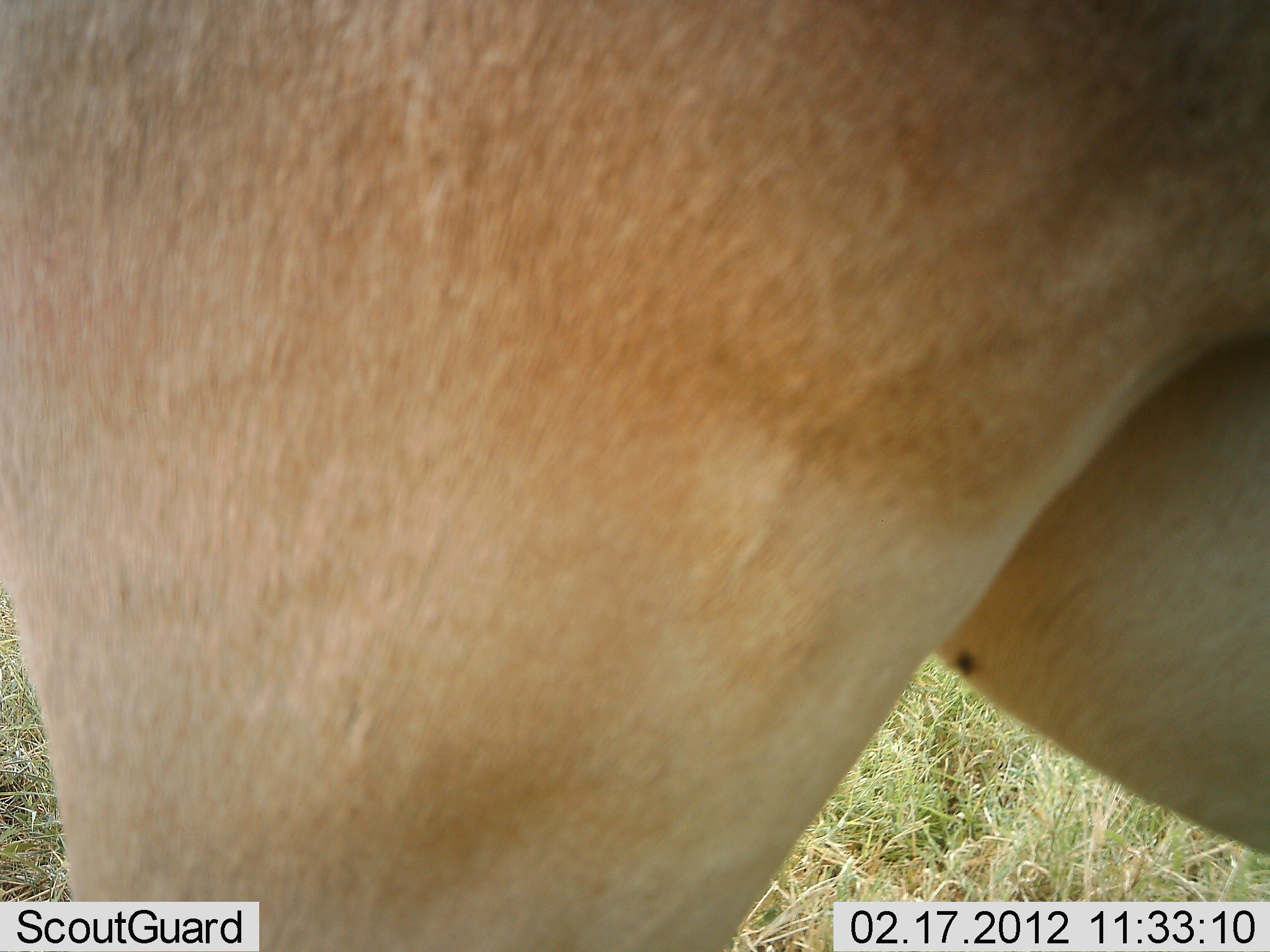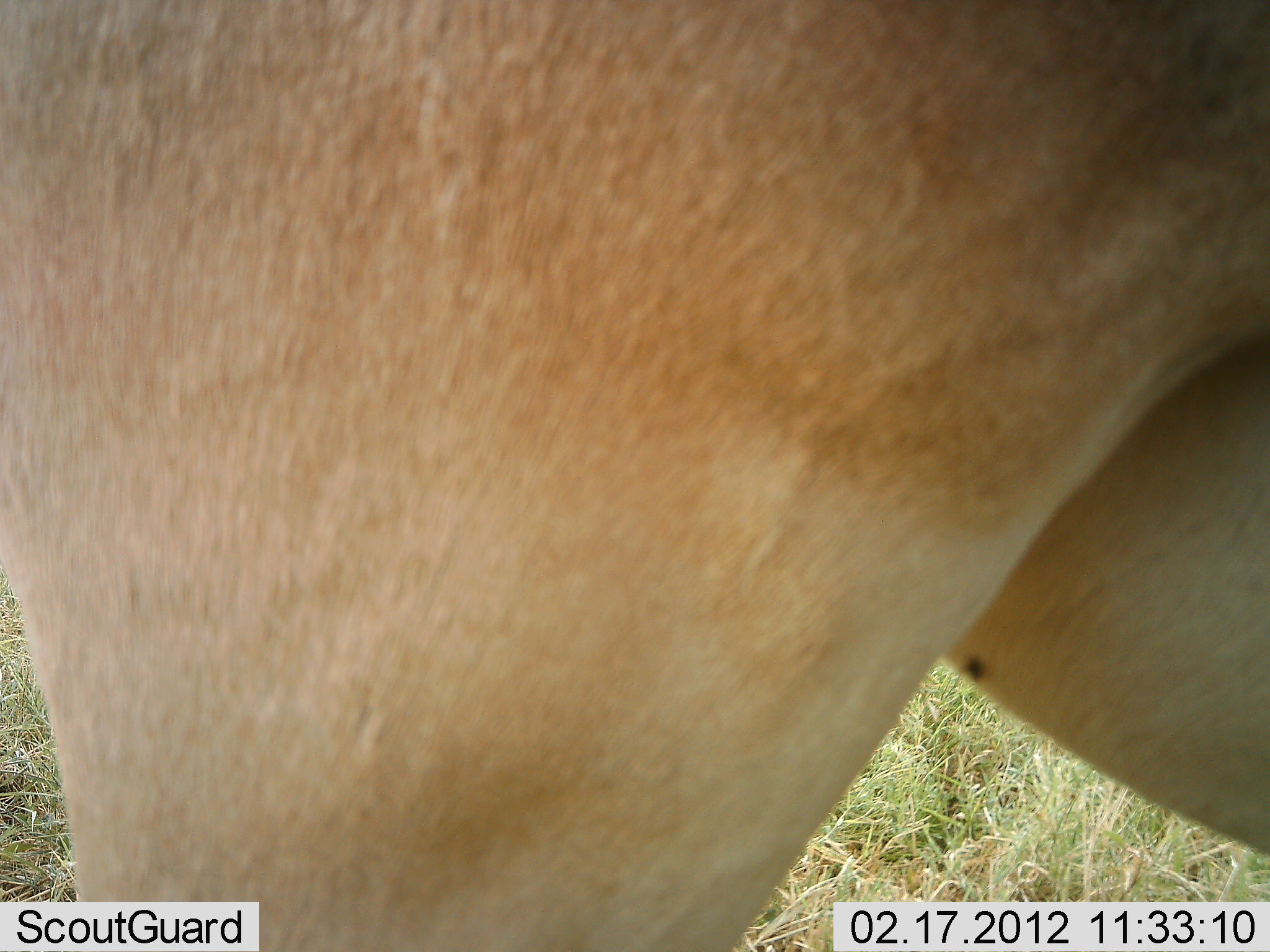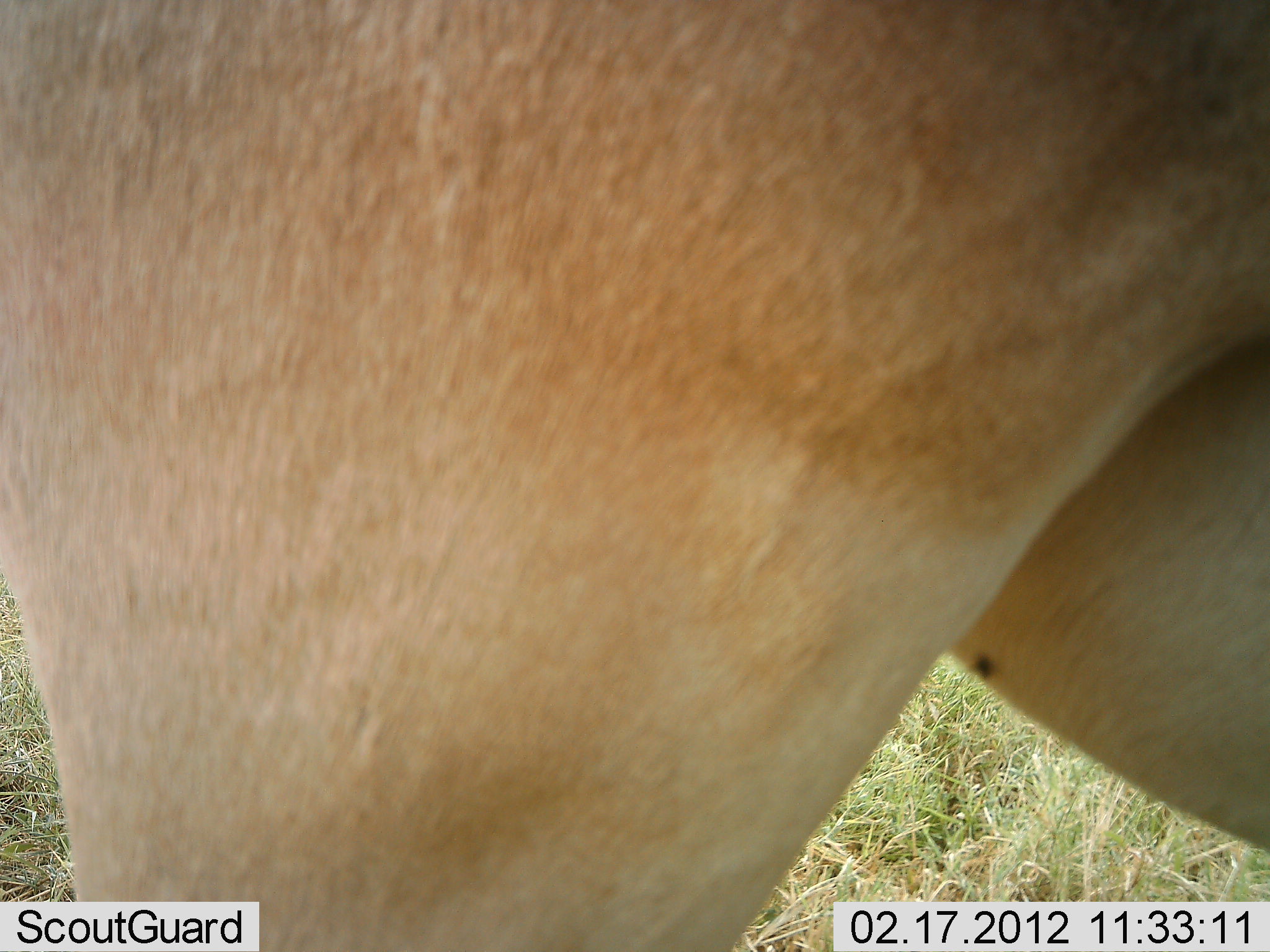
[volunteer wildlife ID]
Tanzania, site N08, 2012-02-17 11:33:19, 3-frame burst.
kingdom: Animalia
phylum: Chordata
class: Mammalia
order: Artiodactyla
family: Bovidae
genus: Alcelaphus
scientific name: Alcelaphus buselaphus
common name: hartebeest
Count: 1.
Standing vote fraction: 100%.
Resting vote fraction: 0%.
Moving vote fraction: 0%.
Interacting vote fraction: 0%.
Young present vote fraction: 0%.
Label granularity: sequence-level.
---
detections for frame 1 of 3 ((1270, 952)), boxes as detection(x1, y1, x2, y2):
animal: detection(1, 1, 1270, 951)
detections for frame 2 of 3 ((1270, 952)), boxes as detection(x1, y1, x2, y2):
animal: detection(1, 1, 1270, 950)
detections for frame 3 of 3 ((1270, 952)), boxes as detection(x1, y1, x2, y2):
animal: detection(1, 1, 1269, 952)